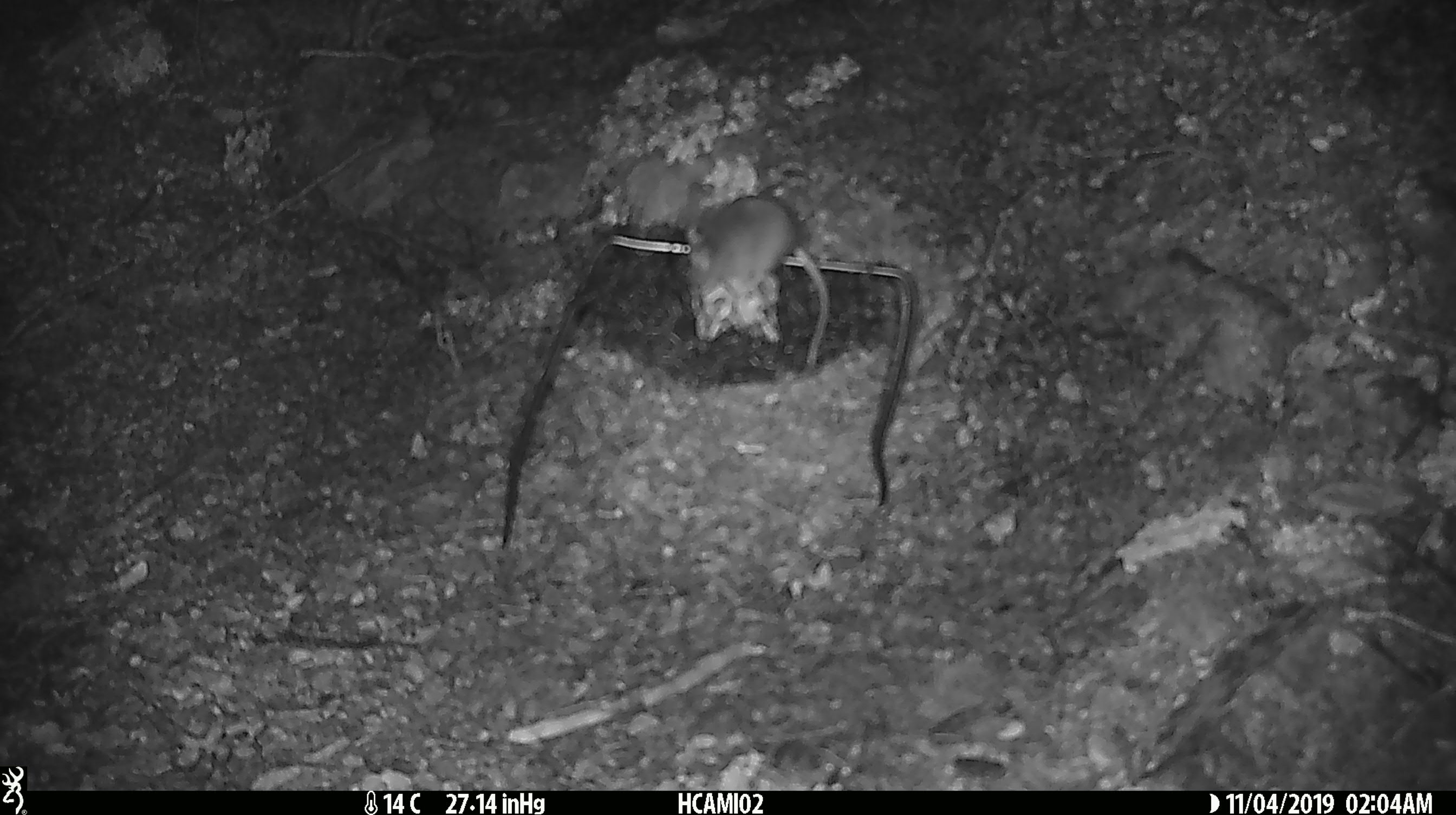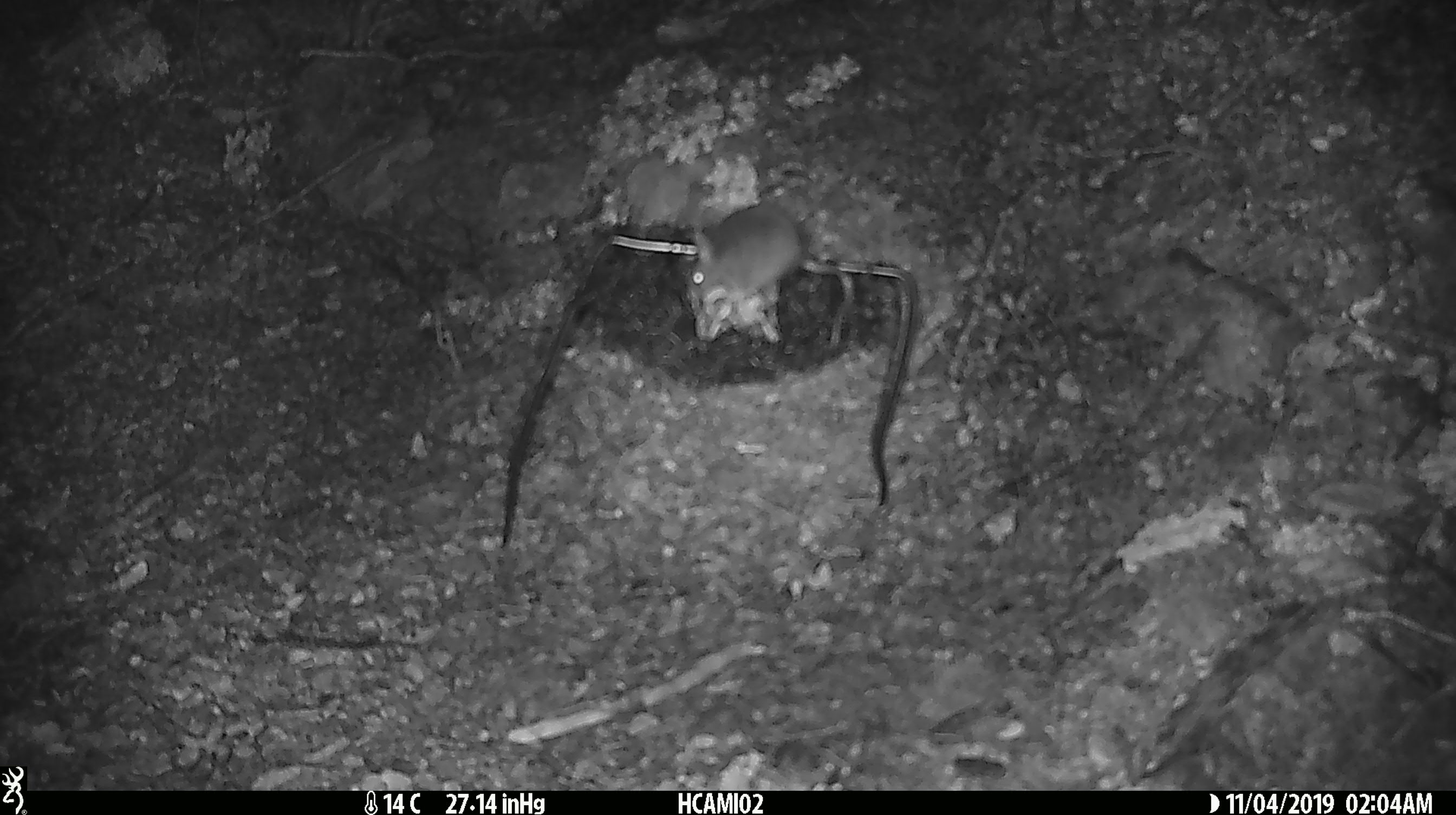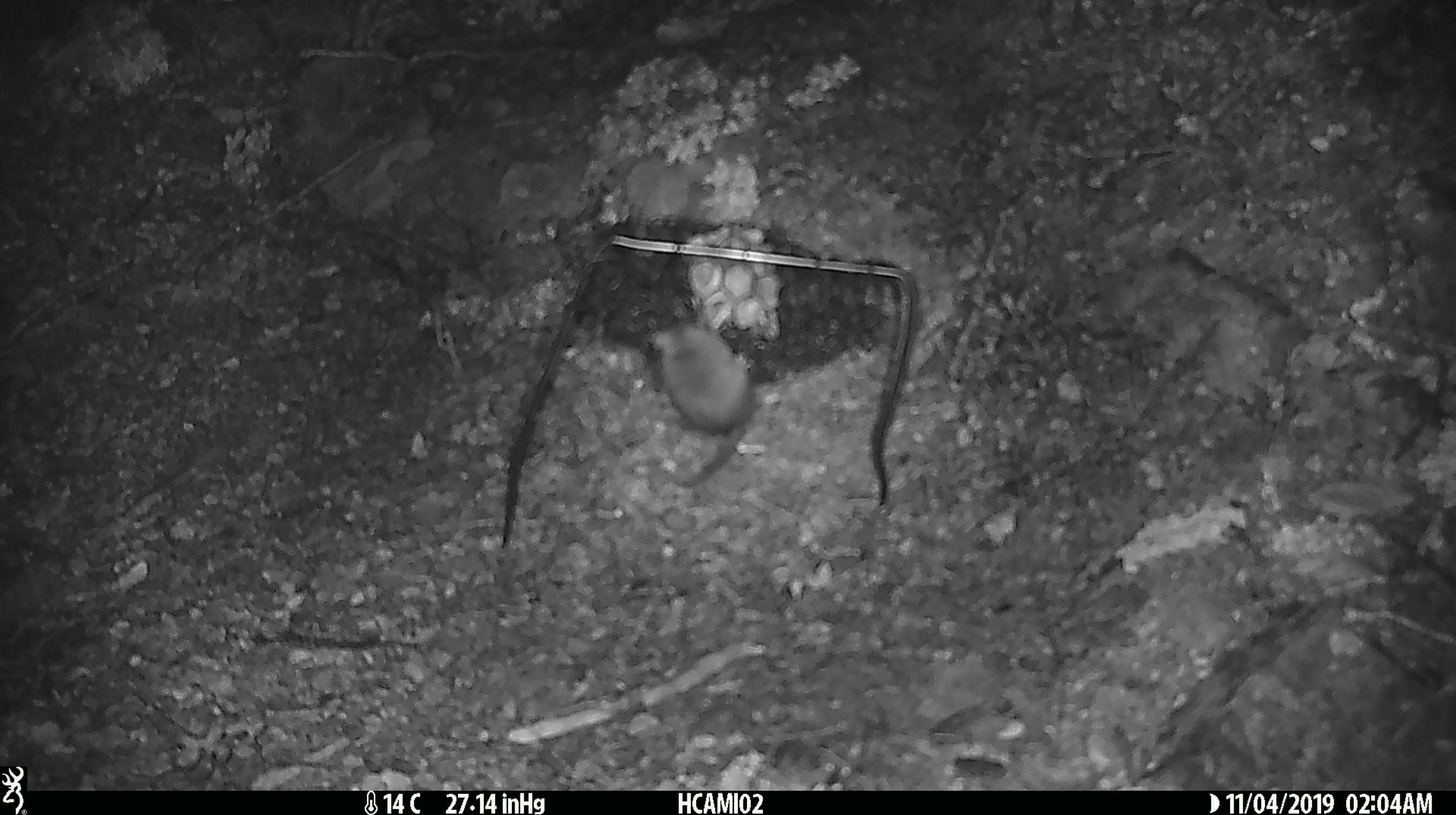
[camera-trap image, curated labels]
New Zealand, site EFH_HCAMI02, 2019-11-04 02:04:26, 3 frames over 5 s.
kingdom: Animalia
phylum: Chordata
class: Mammalia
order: Rodentia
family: Muridae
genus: Mus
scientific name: Mus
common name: mouse